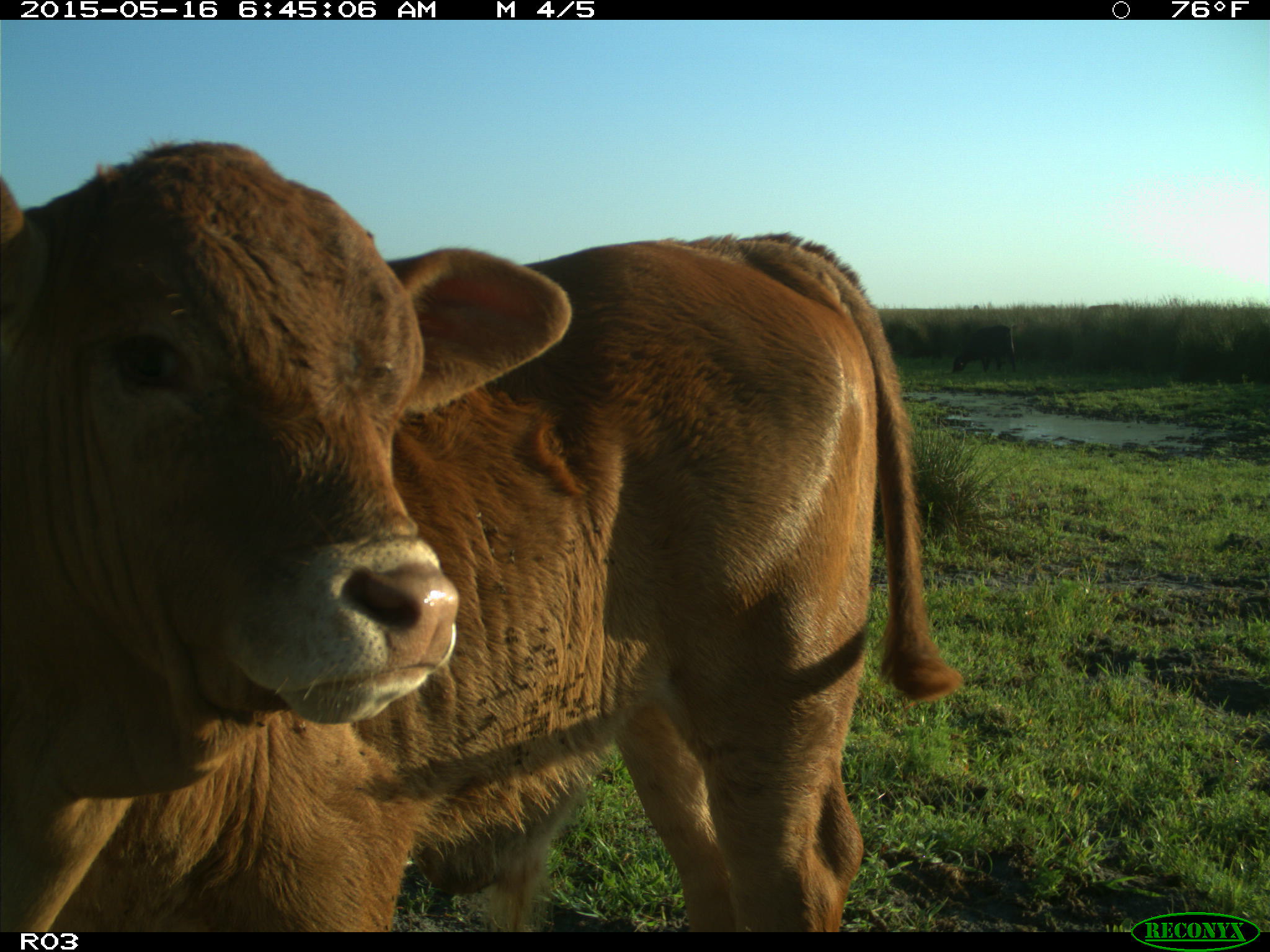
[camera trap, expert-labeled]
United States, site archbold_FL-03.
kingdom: Animalia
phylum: Chordata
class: Mammalia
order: Artiodactyla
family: Bovidae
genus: Bos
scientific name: Bos taurus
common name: domestic cow